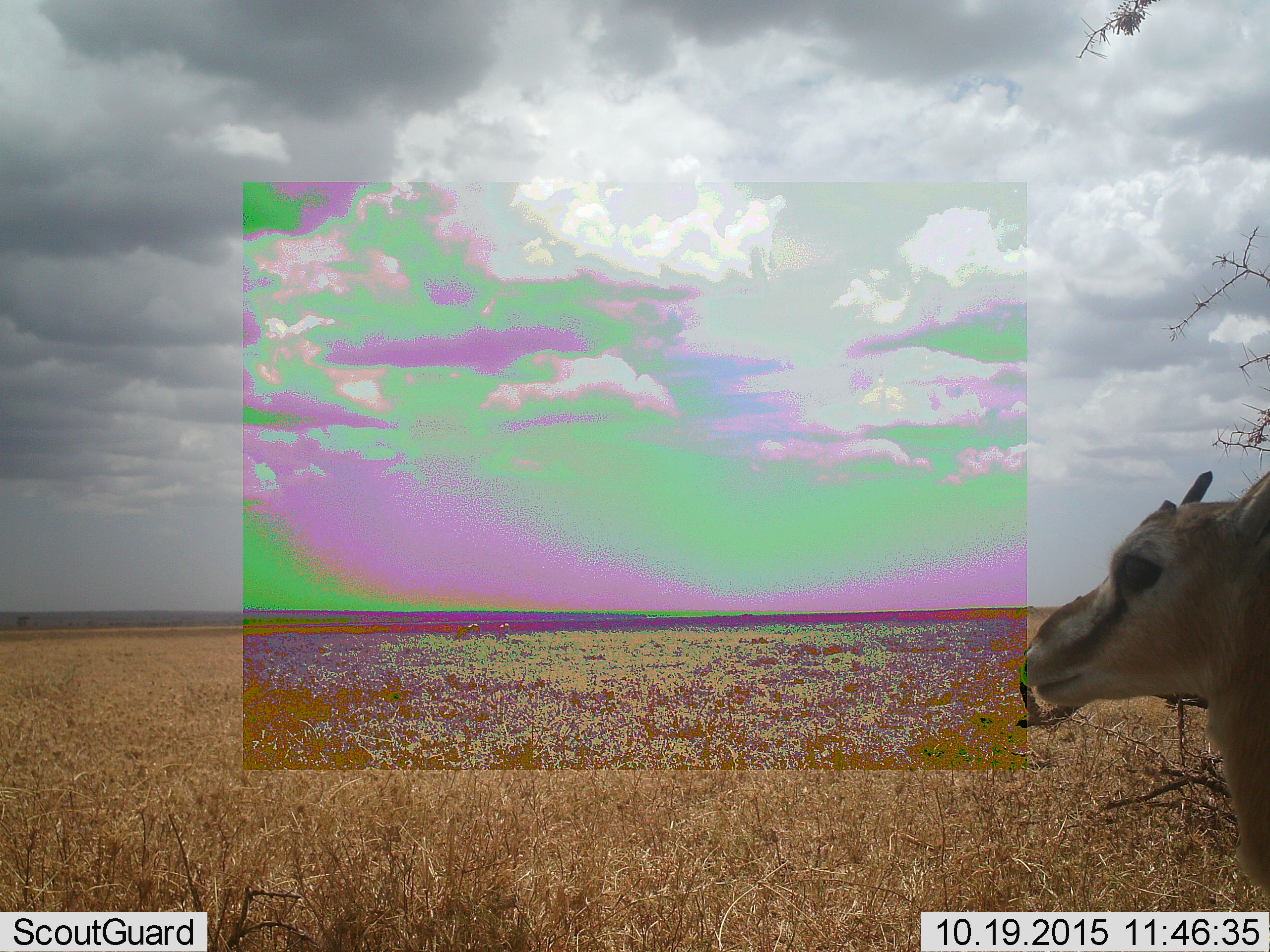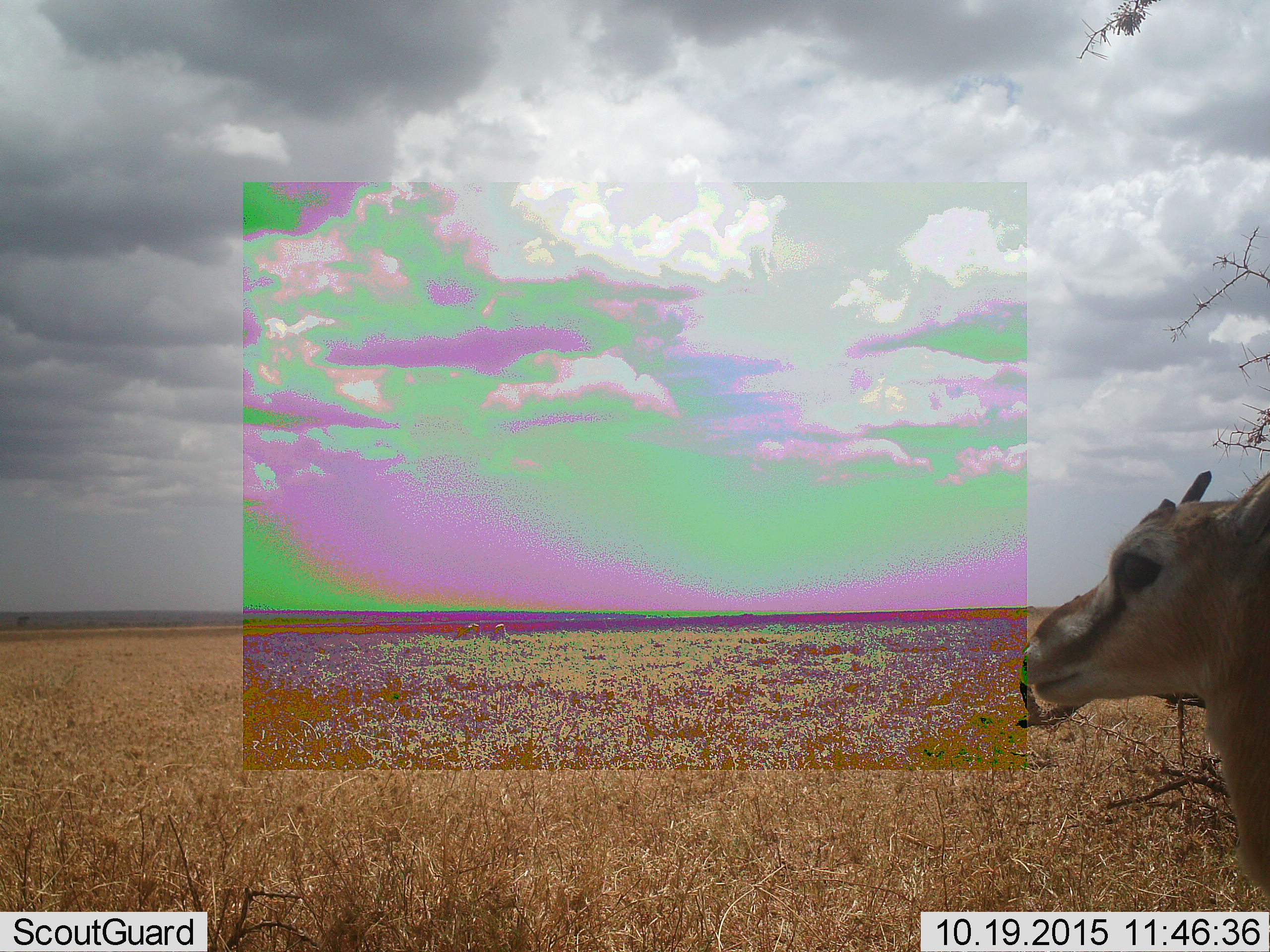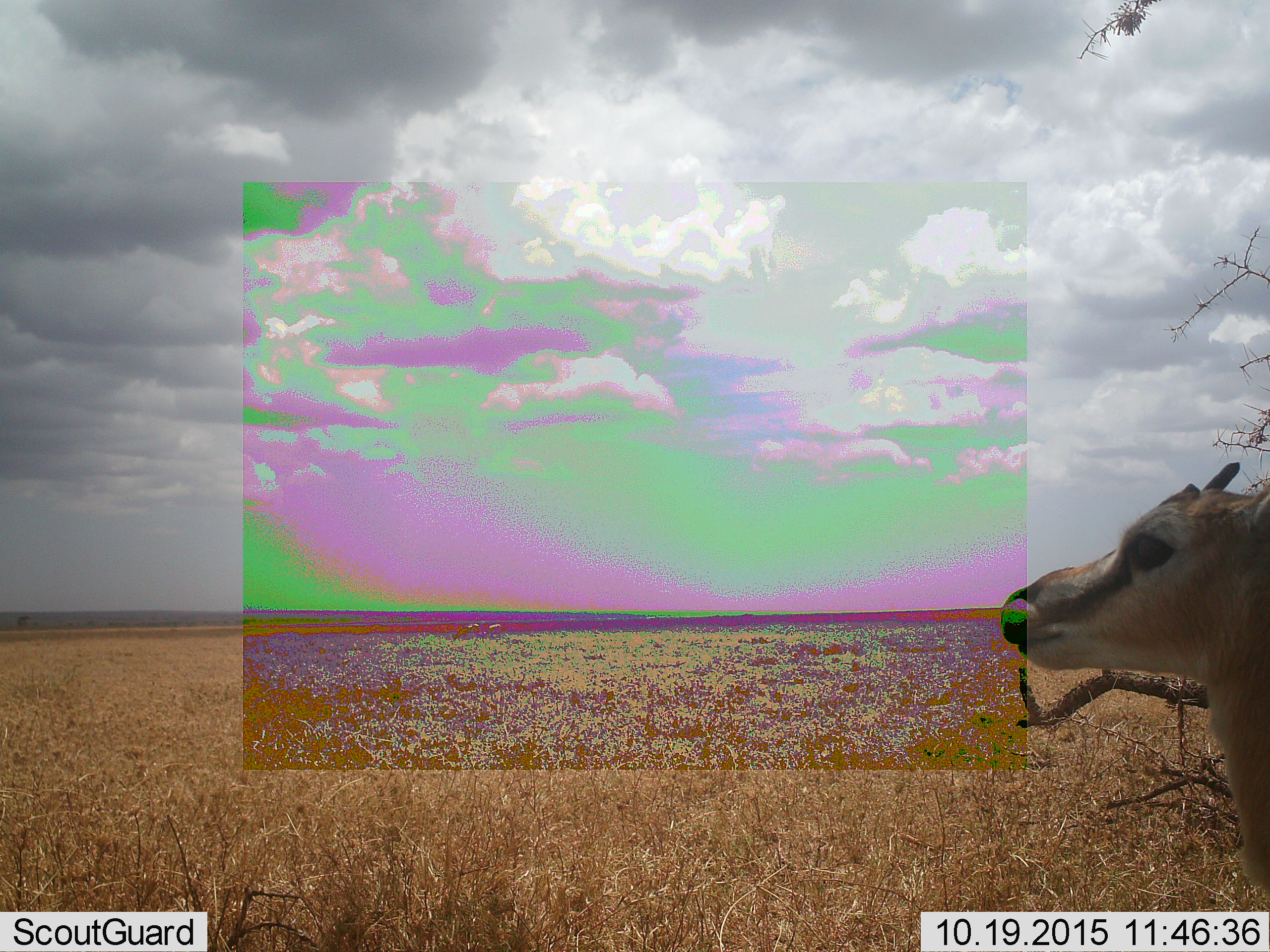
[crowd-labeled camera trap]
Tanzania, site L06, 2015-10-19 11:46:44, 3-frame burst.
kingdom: Animalia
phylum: Chordata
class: Mammalia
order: Artiodactyla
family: Bovidae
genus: Eudorcas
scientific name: Eudorcas thomsonii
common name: thomson's gazelle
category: gazellethomsons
Gazellethomsons (thomson's gazelle) (Eudorcas thomsonii), count 1. Behavior (volunteer vote fractions): standing 100%, resting 0%, moving 0%, interacting 0%. Young present (vote fraction): 10%. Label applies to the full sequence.